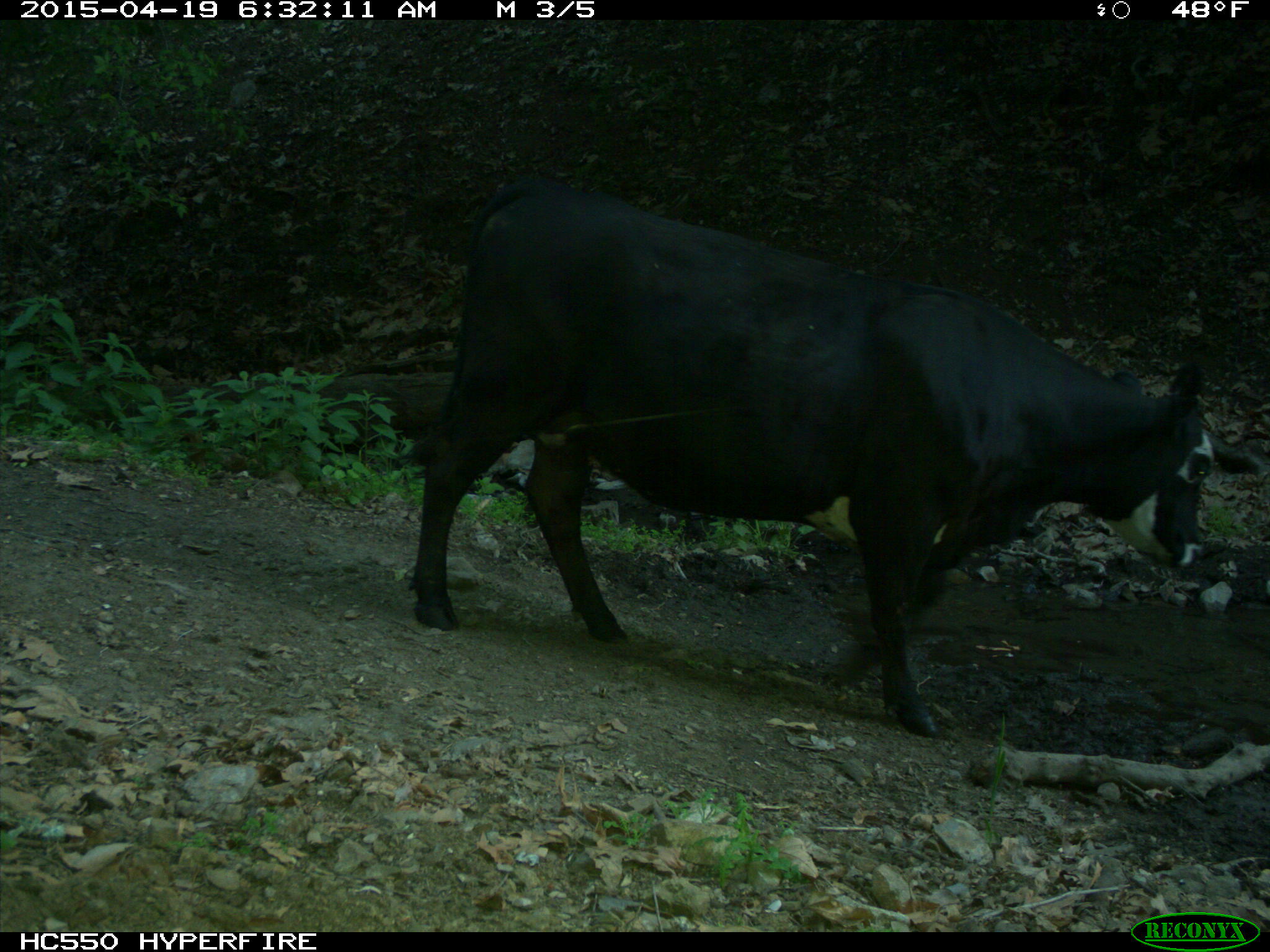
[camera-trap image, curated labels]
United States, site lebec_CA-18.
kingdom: Animalia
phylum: Chordata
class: Mammalia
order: Artiodactyla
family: Bovidae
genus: Bos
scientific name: Bos taurus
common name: domestic cow